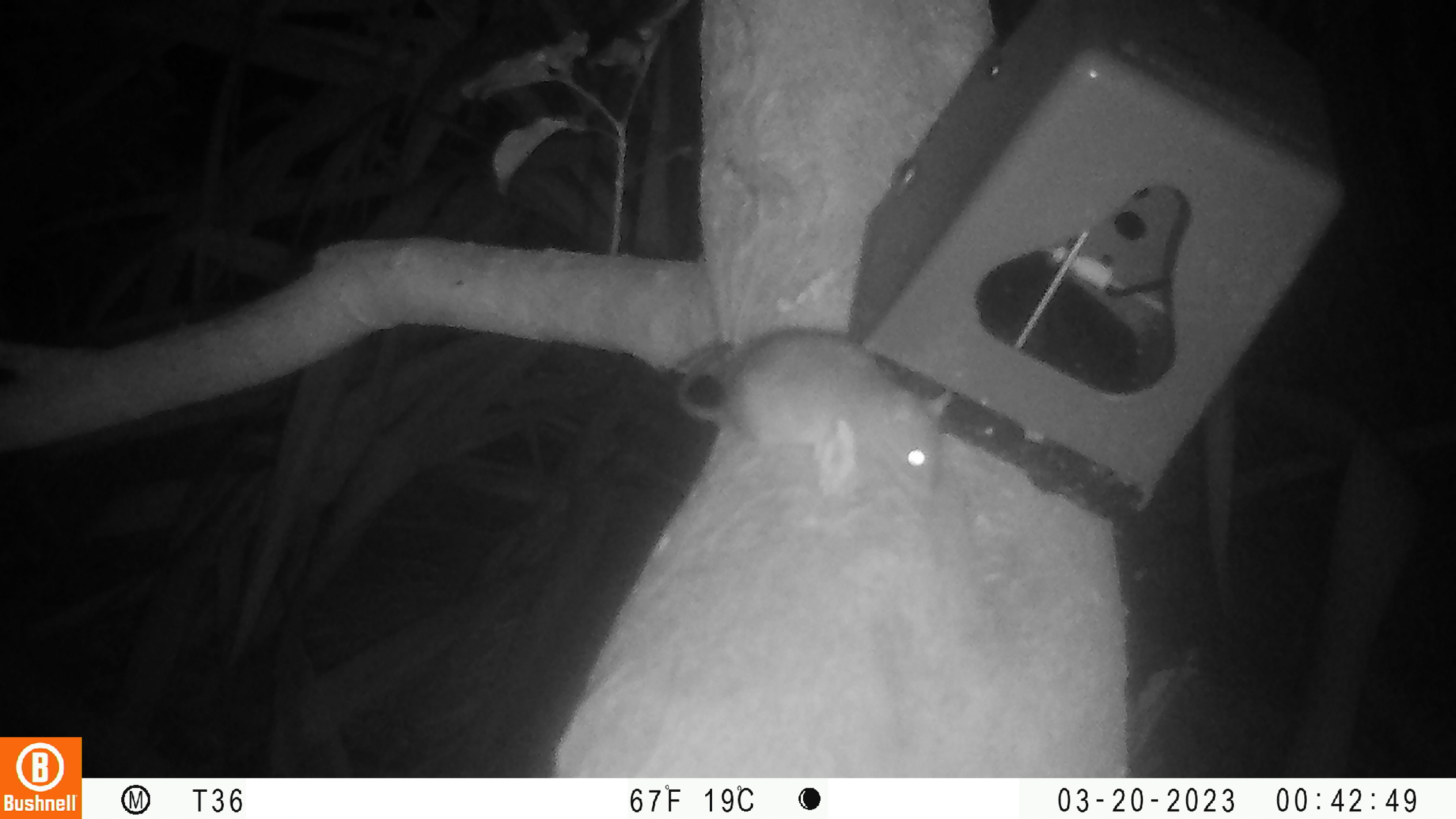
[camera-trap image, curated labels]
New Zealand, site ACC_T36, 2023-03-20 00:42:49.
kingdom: Animalia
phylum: Chordata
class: Mammalia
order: Rodentia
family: Muridae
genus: Rattus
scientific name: Rattus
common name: rat